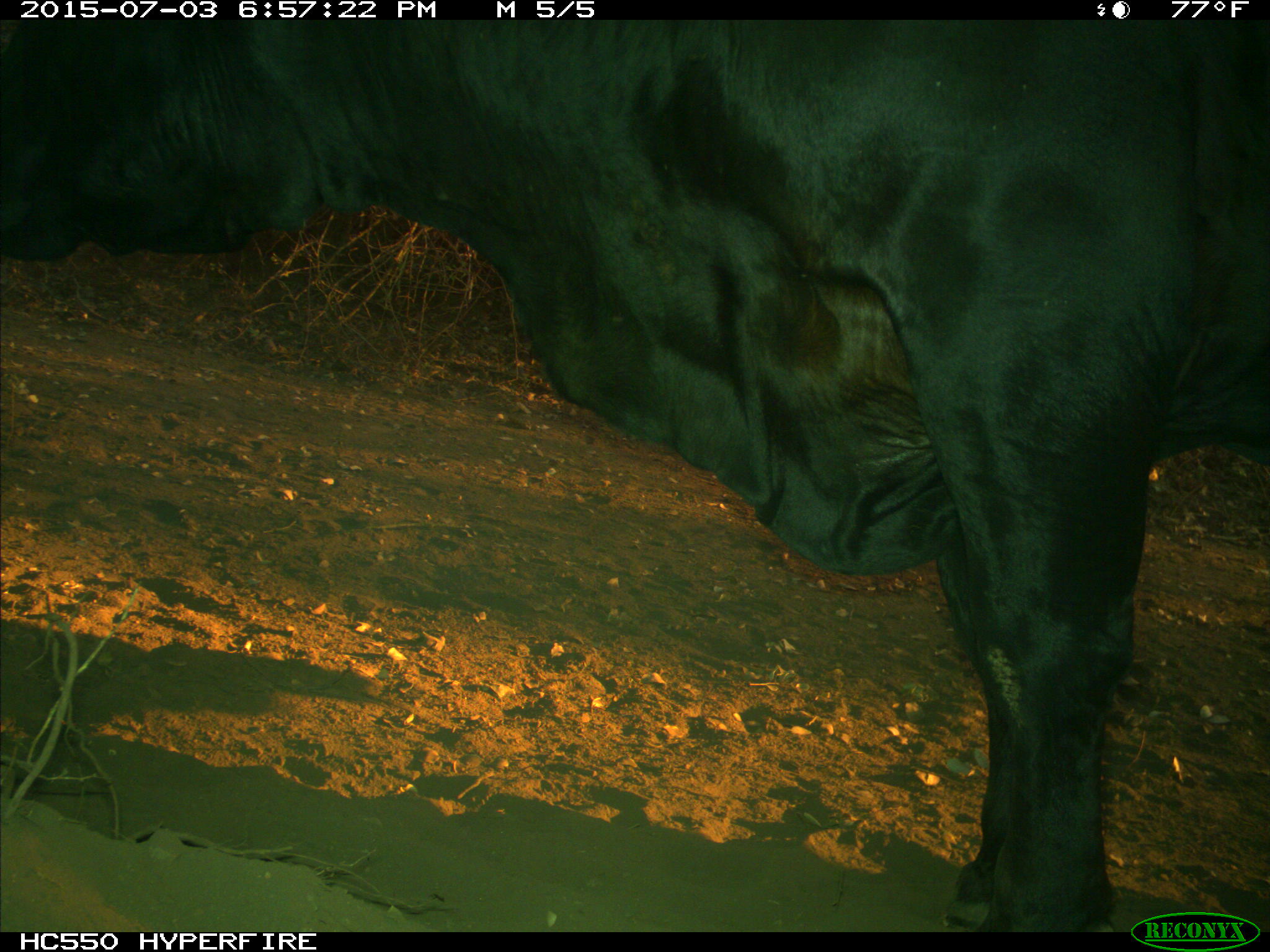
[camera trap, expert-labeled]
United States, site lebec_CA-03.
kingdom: Animalia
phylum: Chordata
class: Mammalia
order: Artiodactyla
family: Bovidae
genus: Bos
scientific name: Bos taurus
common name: domestic cow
Bos taurus (domestic cow).